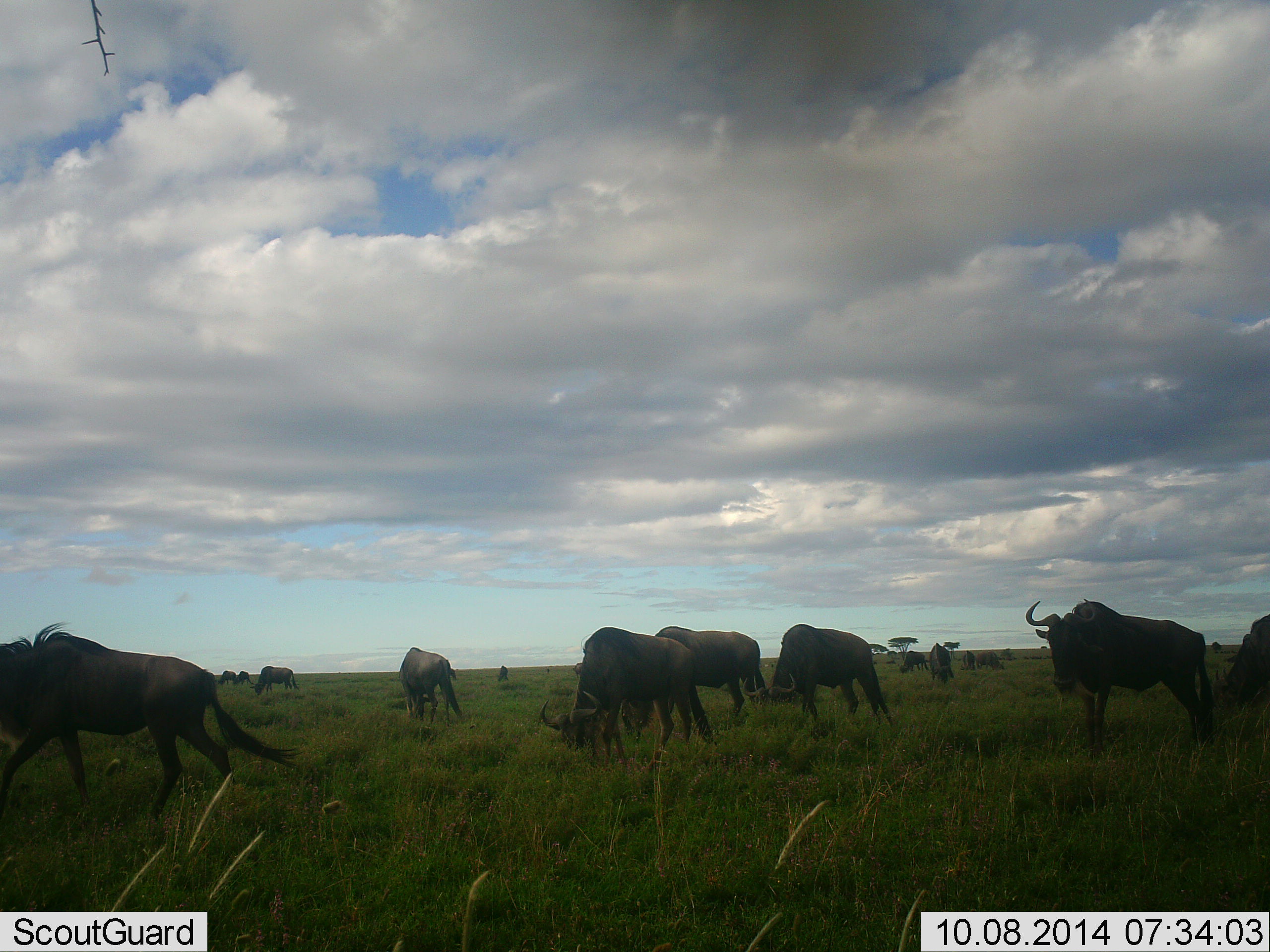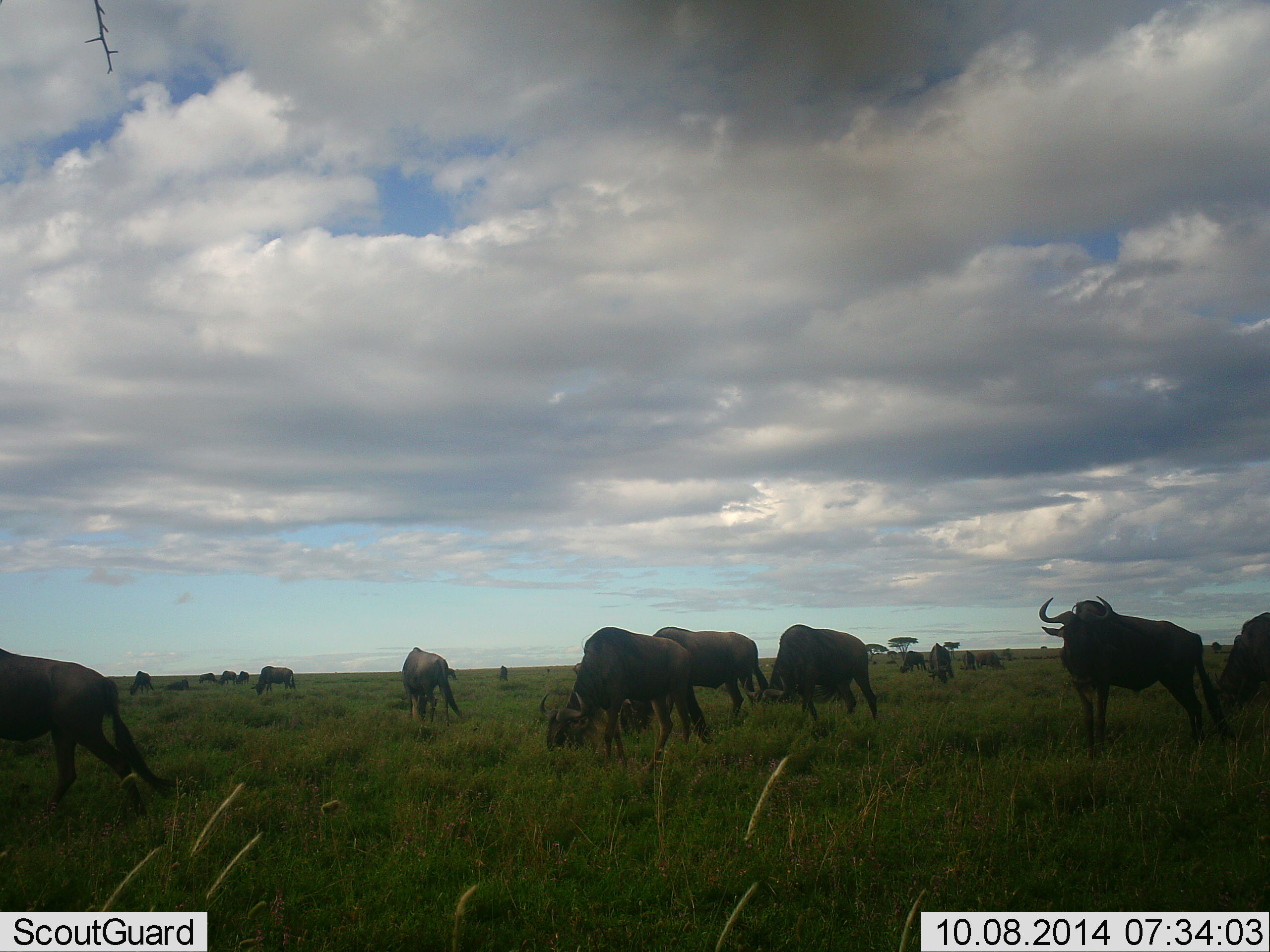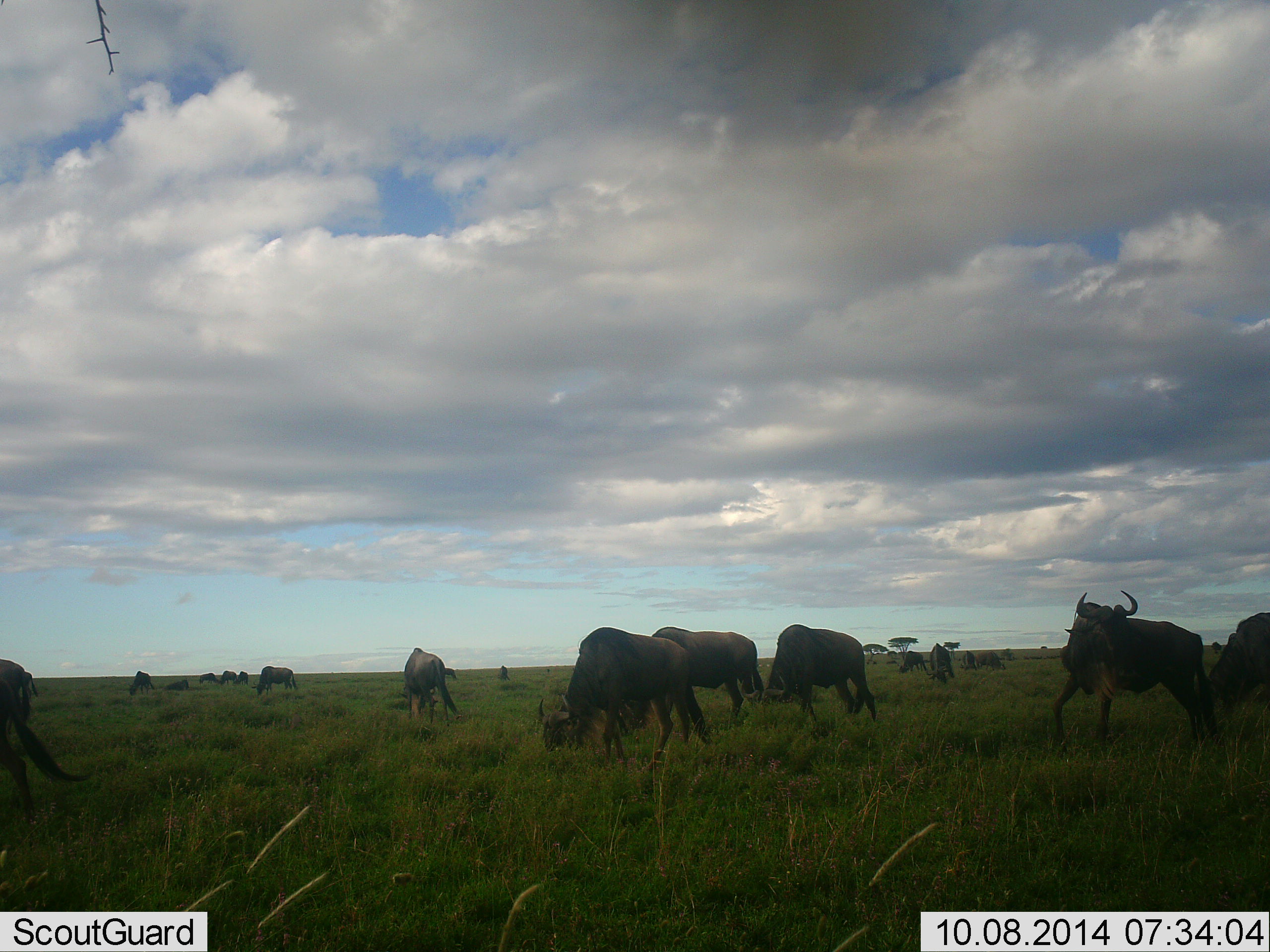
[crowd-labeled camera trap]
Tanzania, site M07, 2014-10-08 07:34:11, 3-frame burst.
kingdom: Animalia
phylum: Chordata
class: Mammalia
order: Artiodactyla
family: Bovidae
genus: Connochaetes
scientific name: Connochaetes taurinus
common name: blue wildebeest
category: wildebeest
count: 11-50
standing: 60%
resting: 10%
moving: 80%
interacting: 10%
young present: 0%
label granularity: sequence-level